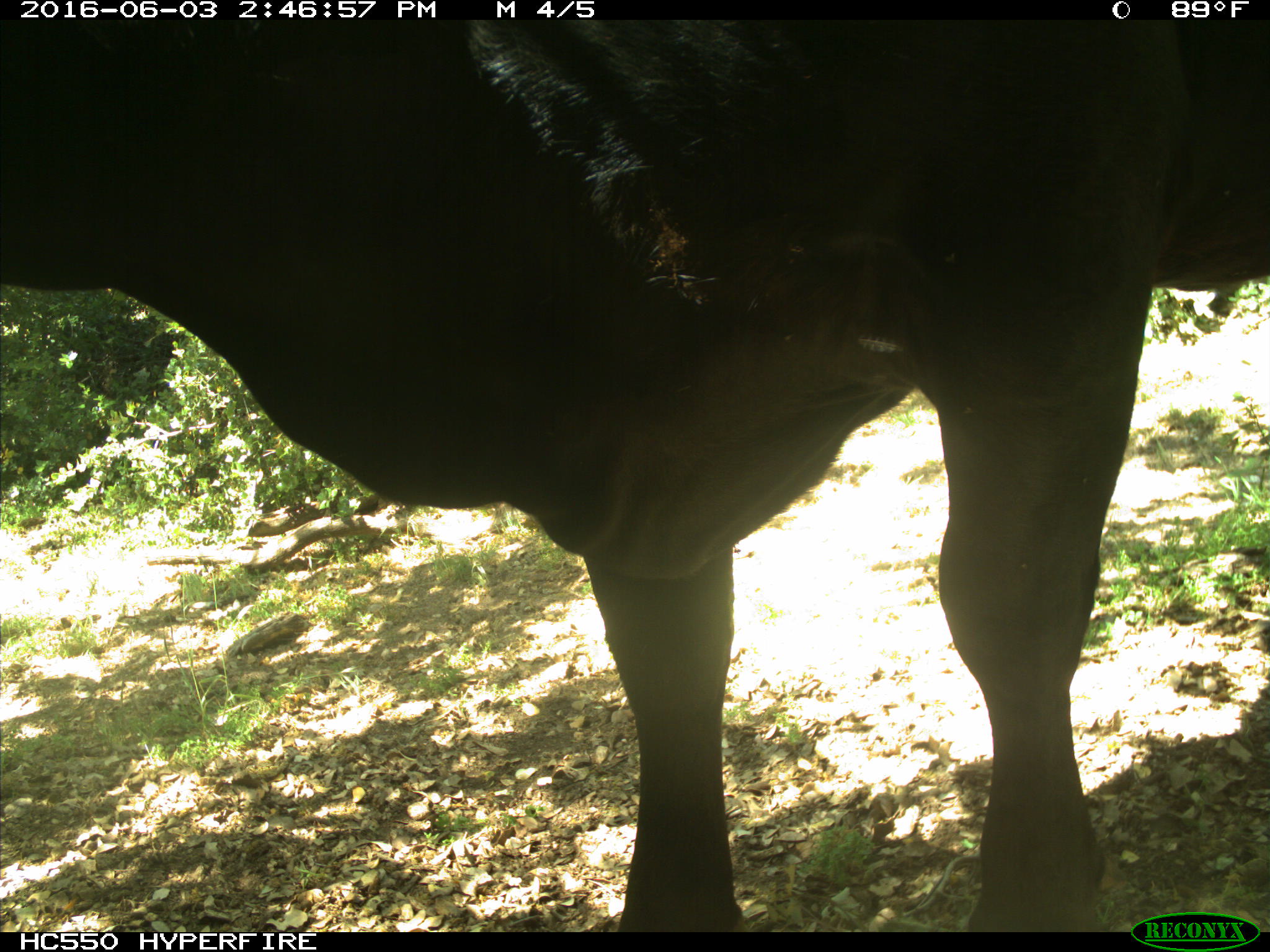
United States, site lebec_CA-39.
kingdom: Animalia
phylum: Chordata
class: Mammalia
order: Artiodactyla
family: Bovidae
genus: Bos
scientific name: Bos taurus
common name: domestic cow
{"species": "Bos taurus (domestic cow)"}